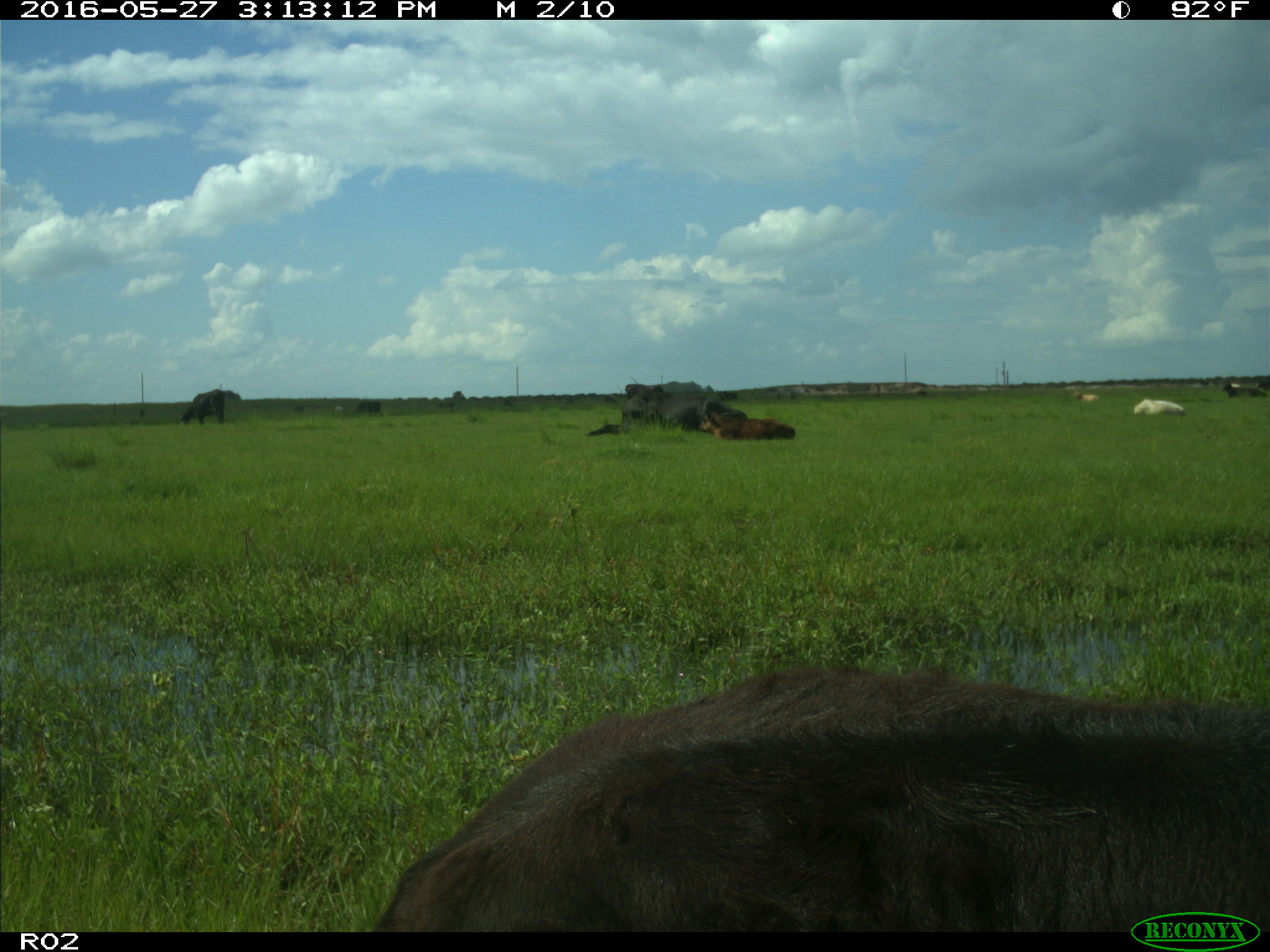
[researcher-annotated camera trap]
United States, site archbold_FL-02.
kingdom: Animalia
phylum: Chordata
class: Mammalia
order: Artiodactyla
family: Bovidae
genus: Bos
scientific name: Bos taurus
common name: domestic cow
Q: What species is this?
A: Bos taurus (domestic cow).